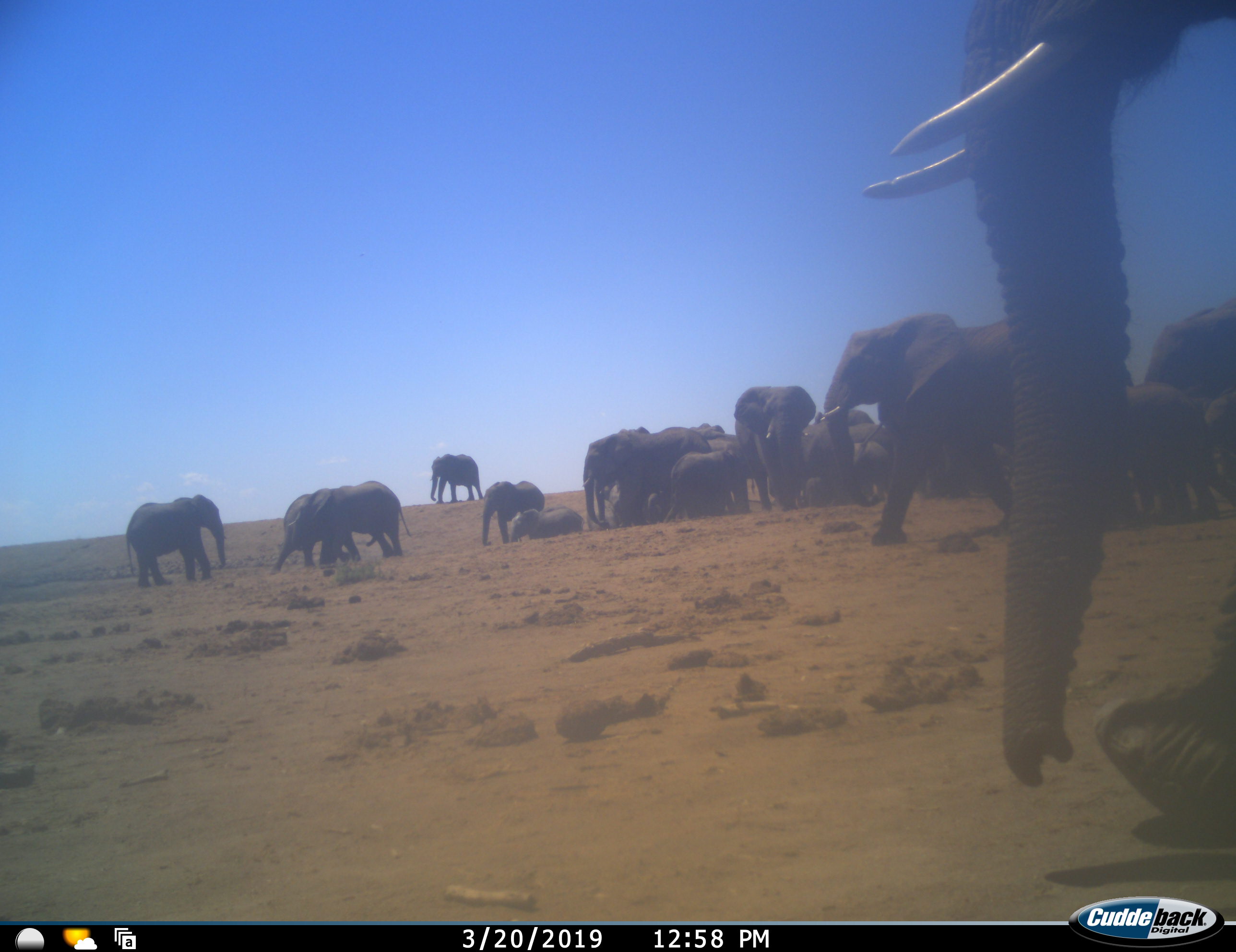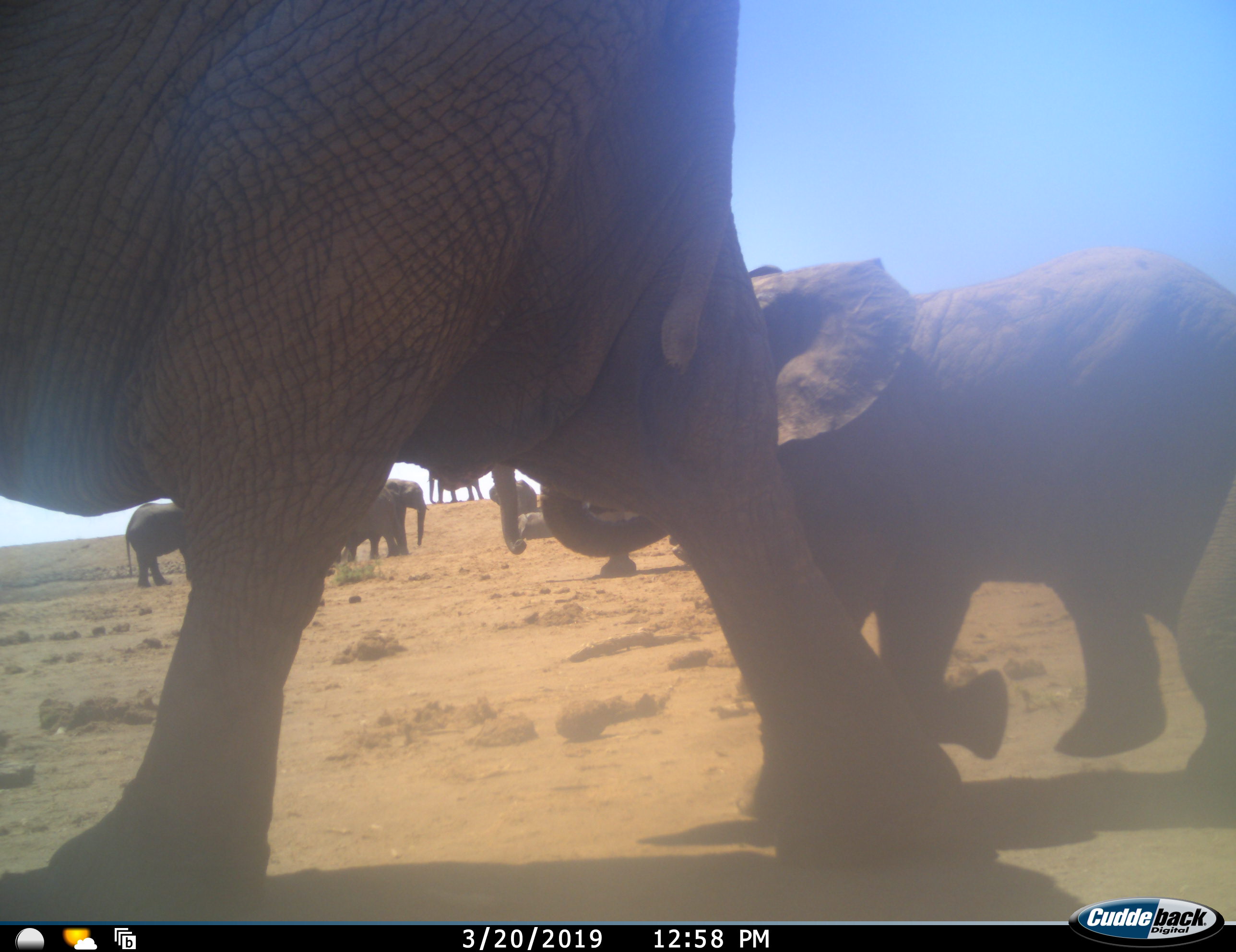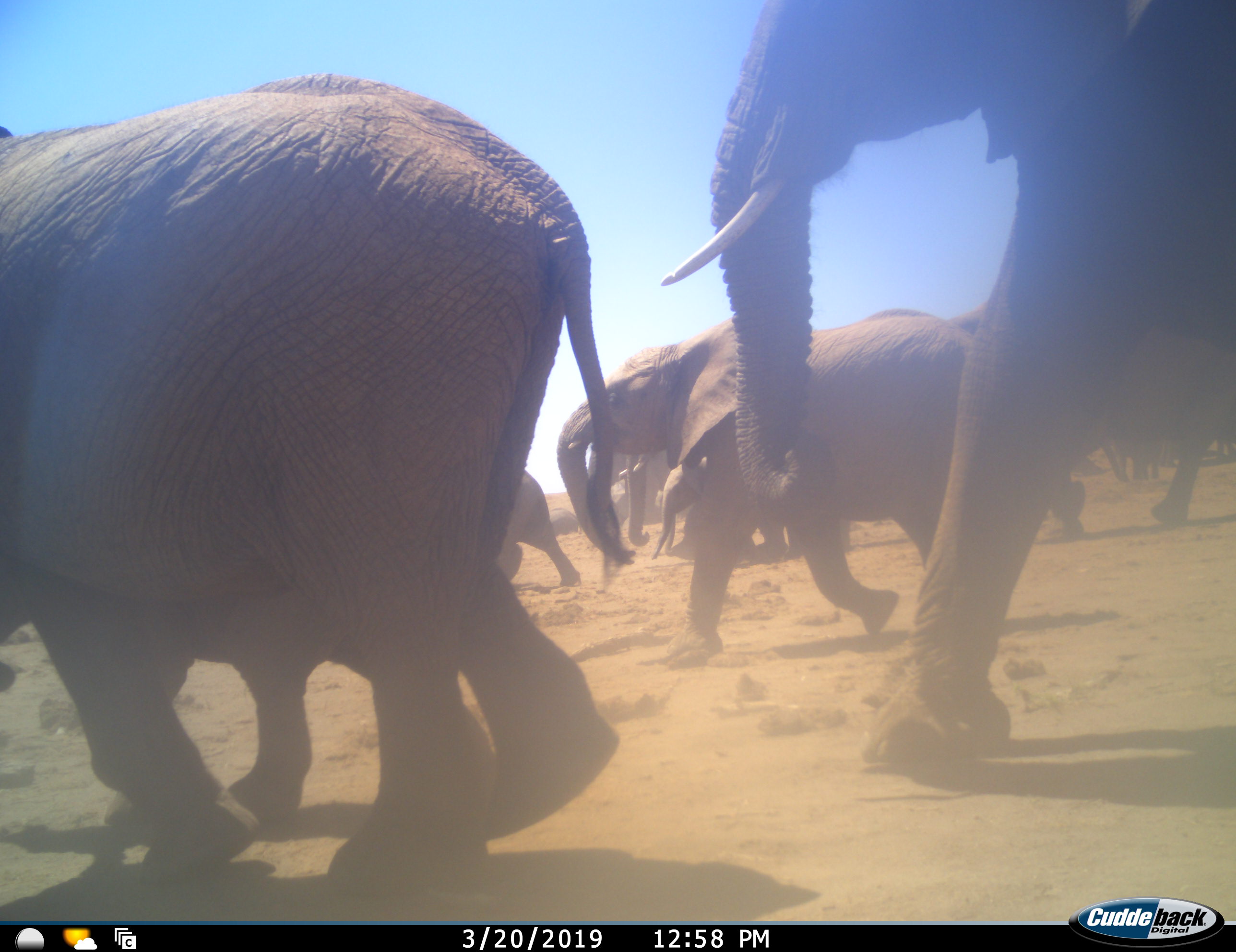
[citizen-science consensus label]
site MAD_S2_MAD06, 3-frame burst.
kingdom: Animalia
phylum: Chordata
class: Mammalia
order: Proboscidea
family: Elephantidae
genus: Loxodonta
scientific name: Loxodonta africana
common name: african bush elephant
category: elephant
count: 11-50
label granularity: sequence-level